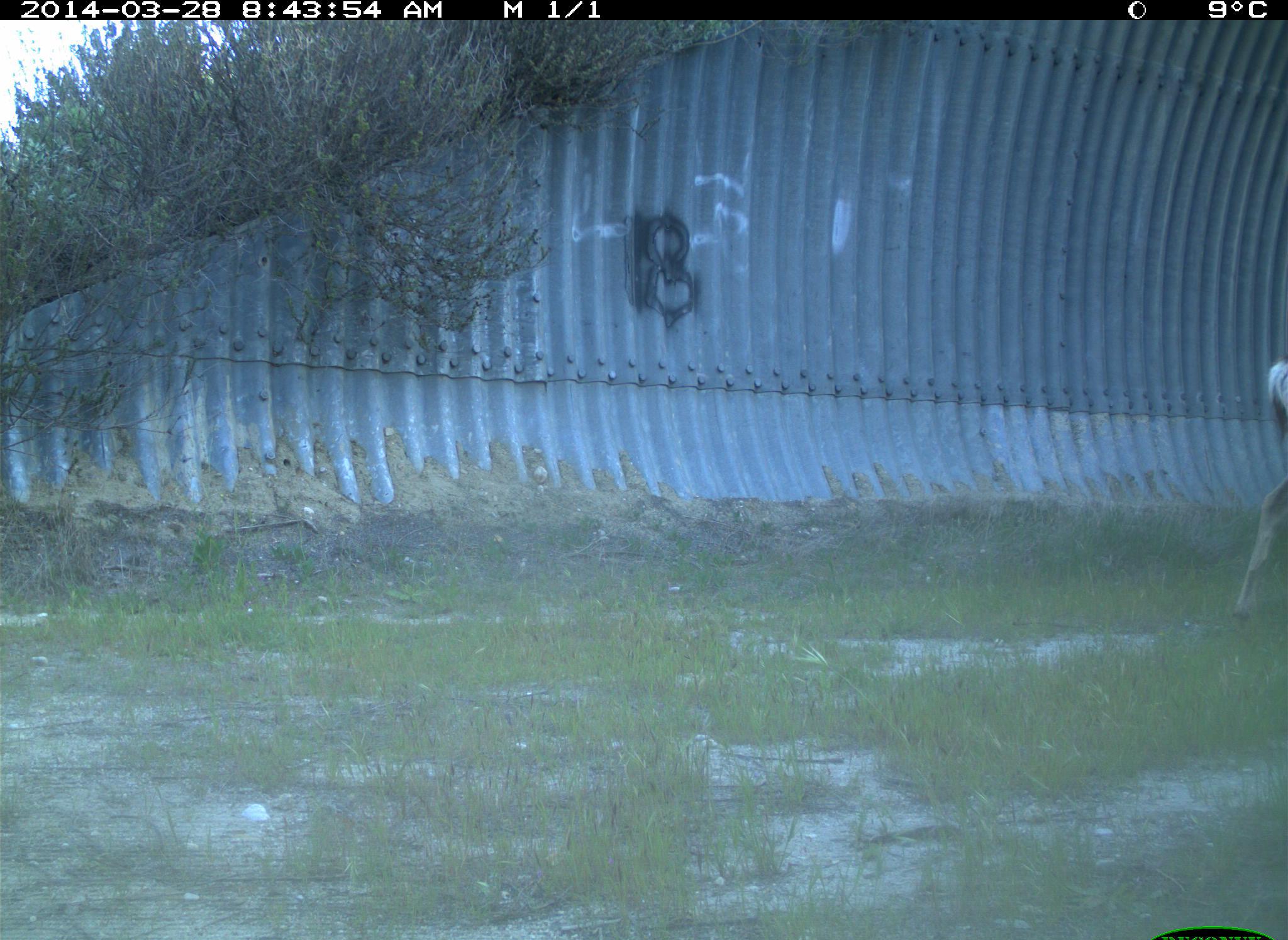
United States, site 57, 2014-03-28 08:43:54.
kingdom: Animalia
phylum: Chordata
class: Mammalia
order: Artiodactyla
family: Cervidae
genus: Odocoileus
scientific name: Odocoileus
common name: deer